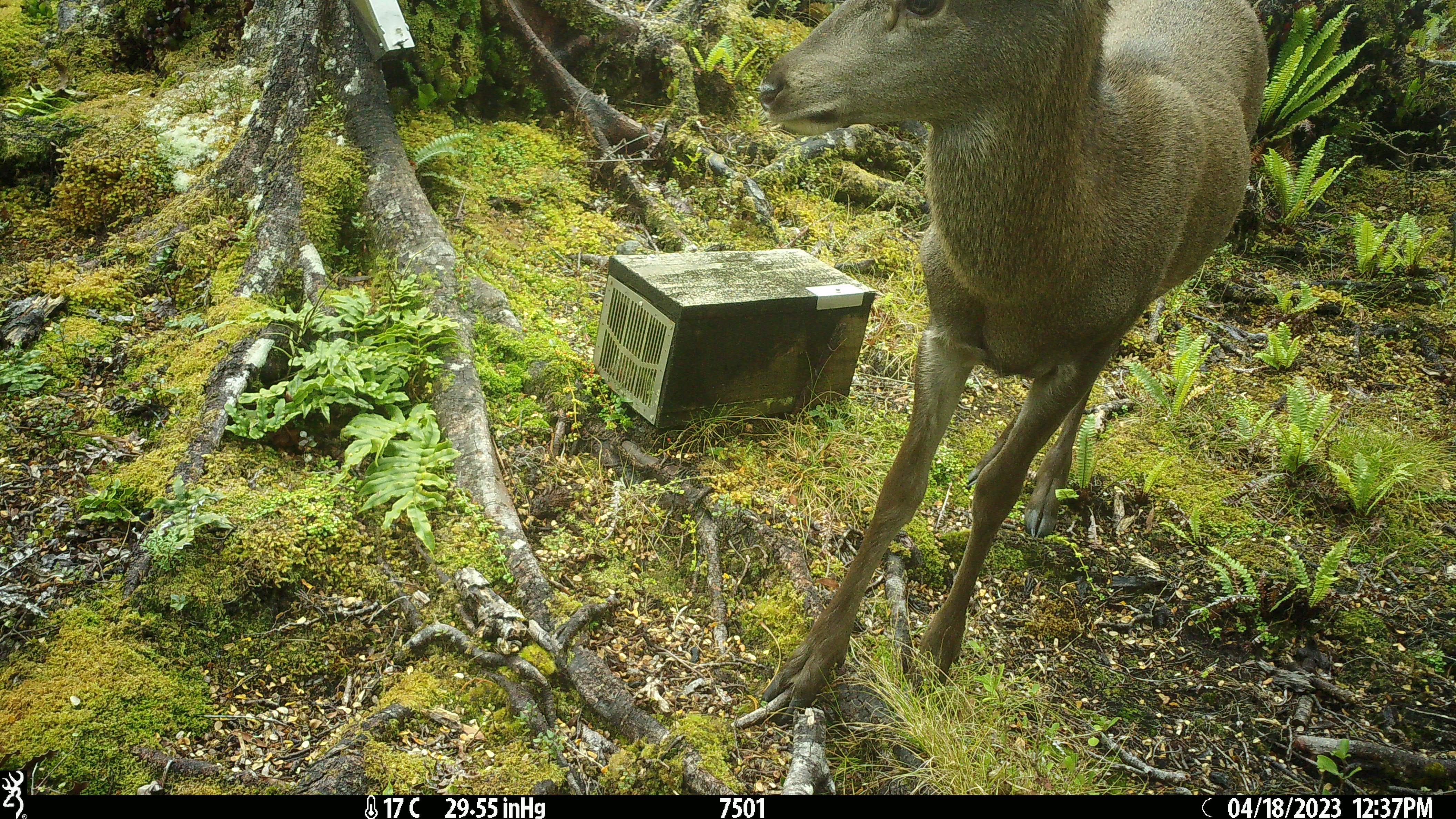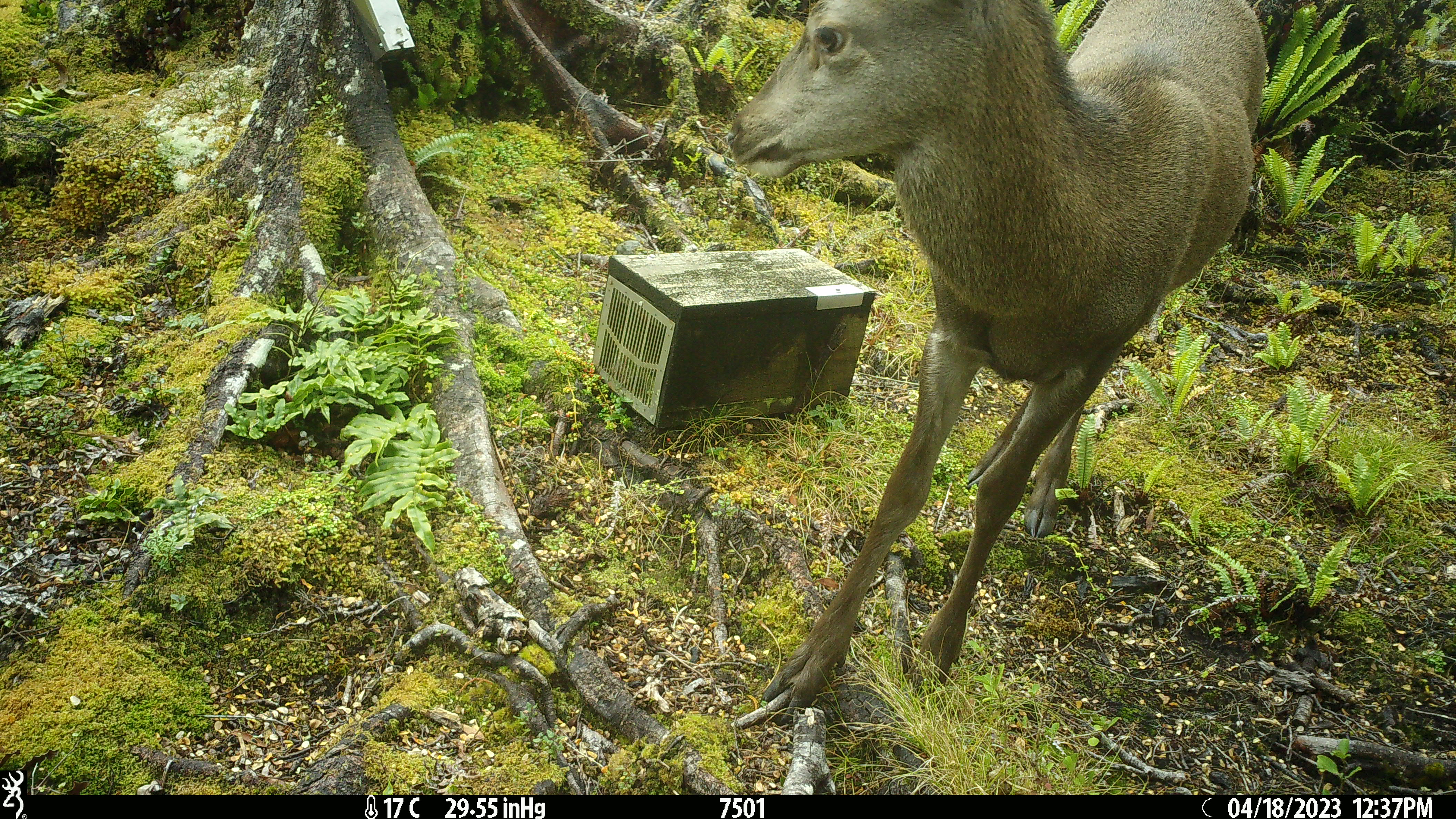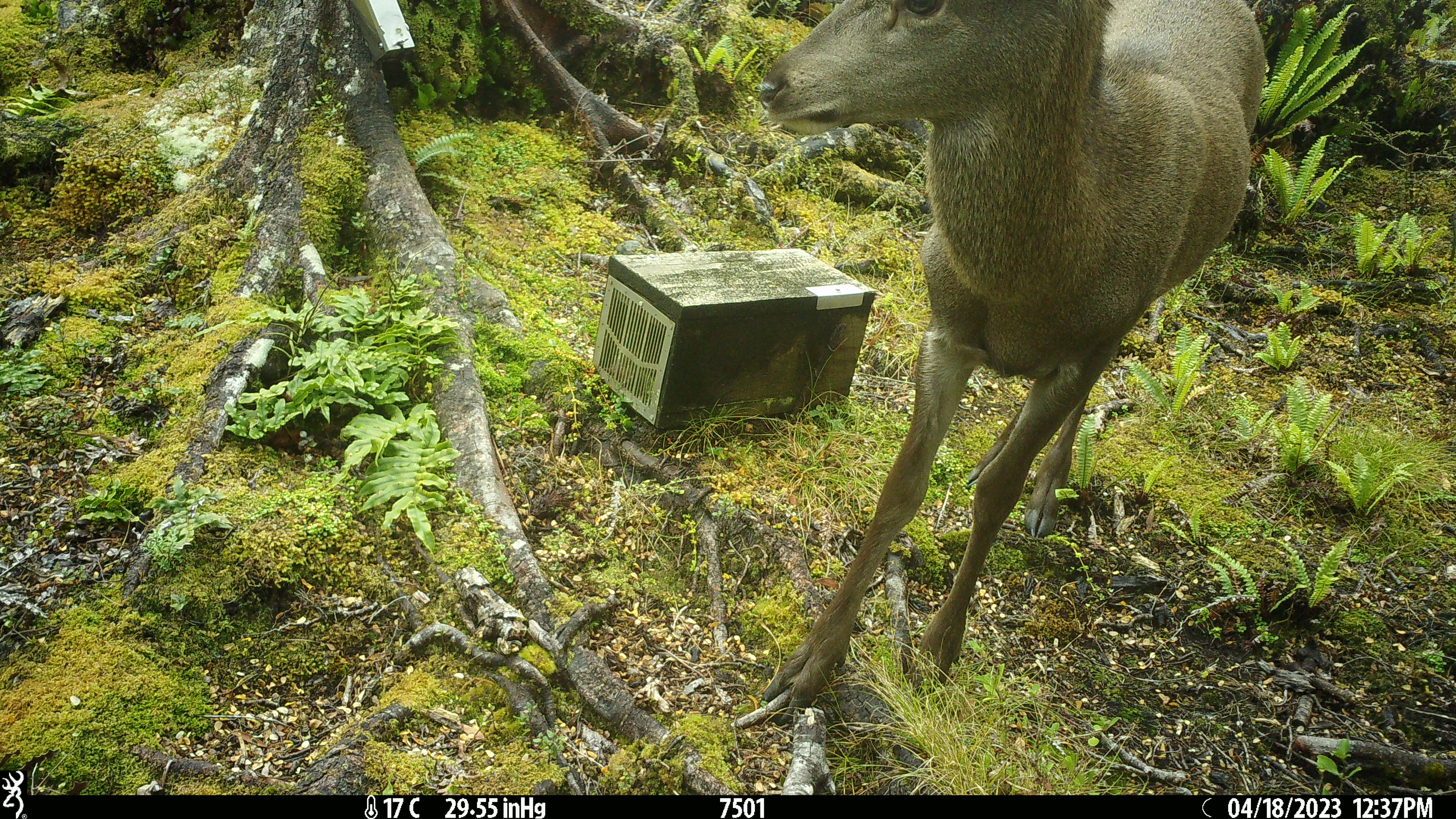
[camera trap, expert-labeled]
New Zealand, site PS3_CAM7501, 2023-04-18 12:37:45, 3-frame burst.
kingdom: Animalia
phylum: Chordata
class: Mammalia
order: Artiodactyla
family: Cervidae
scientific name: Cervidae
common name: deer